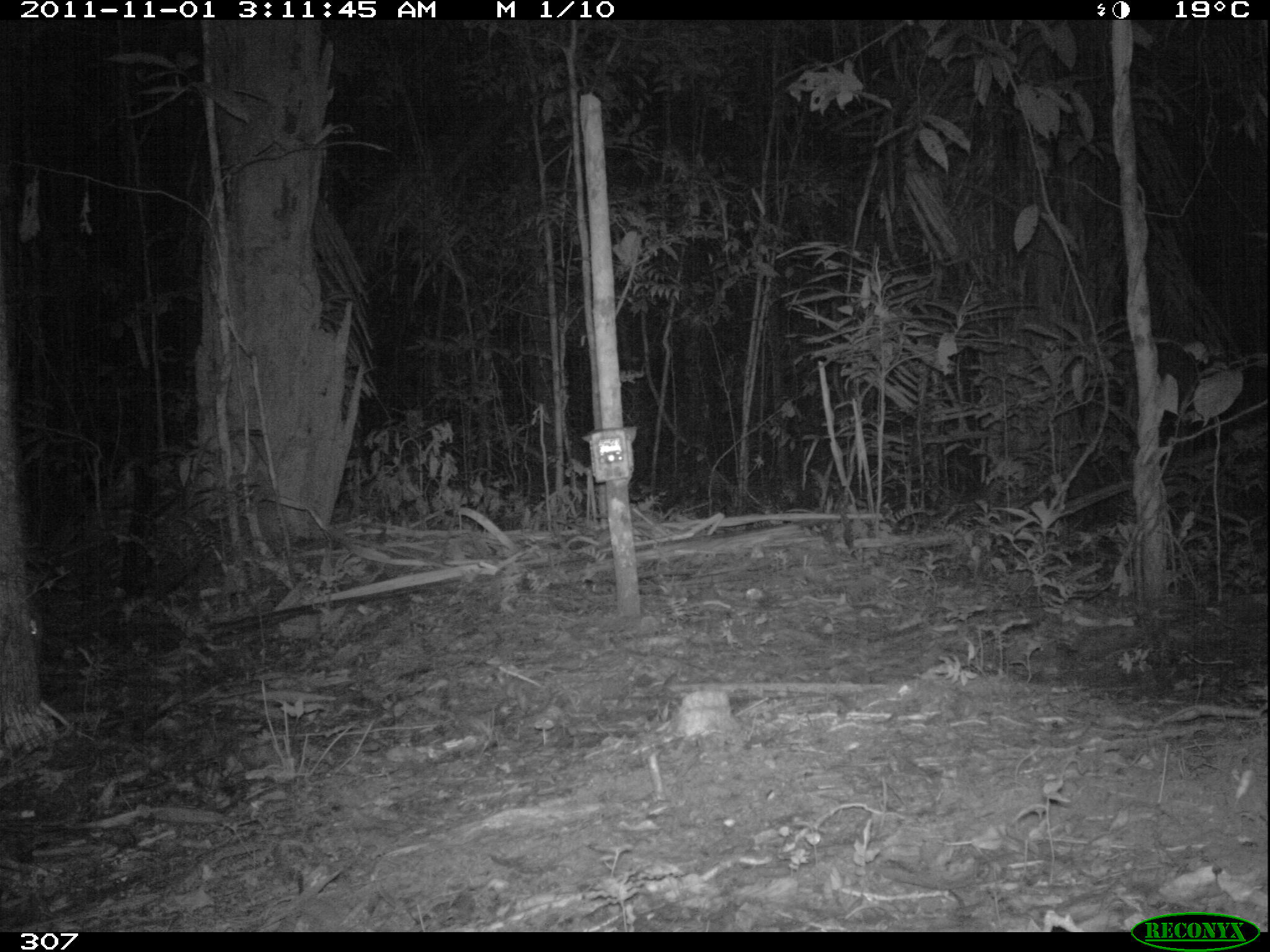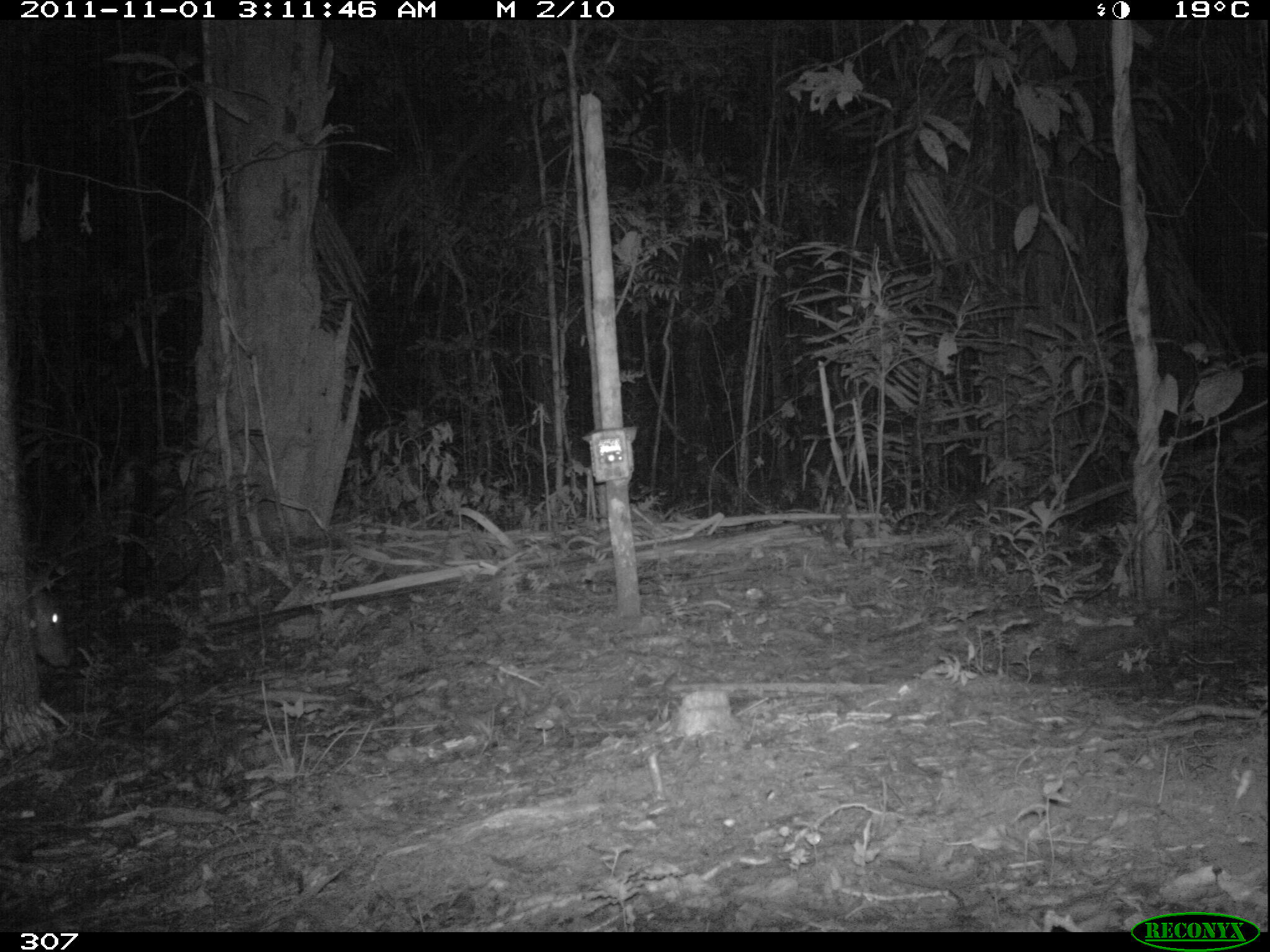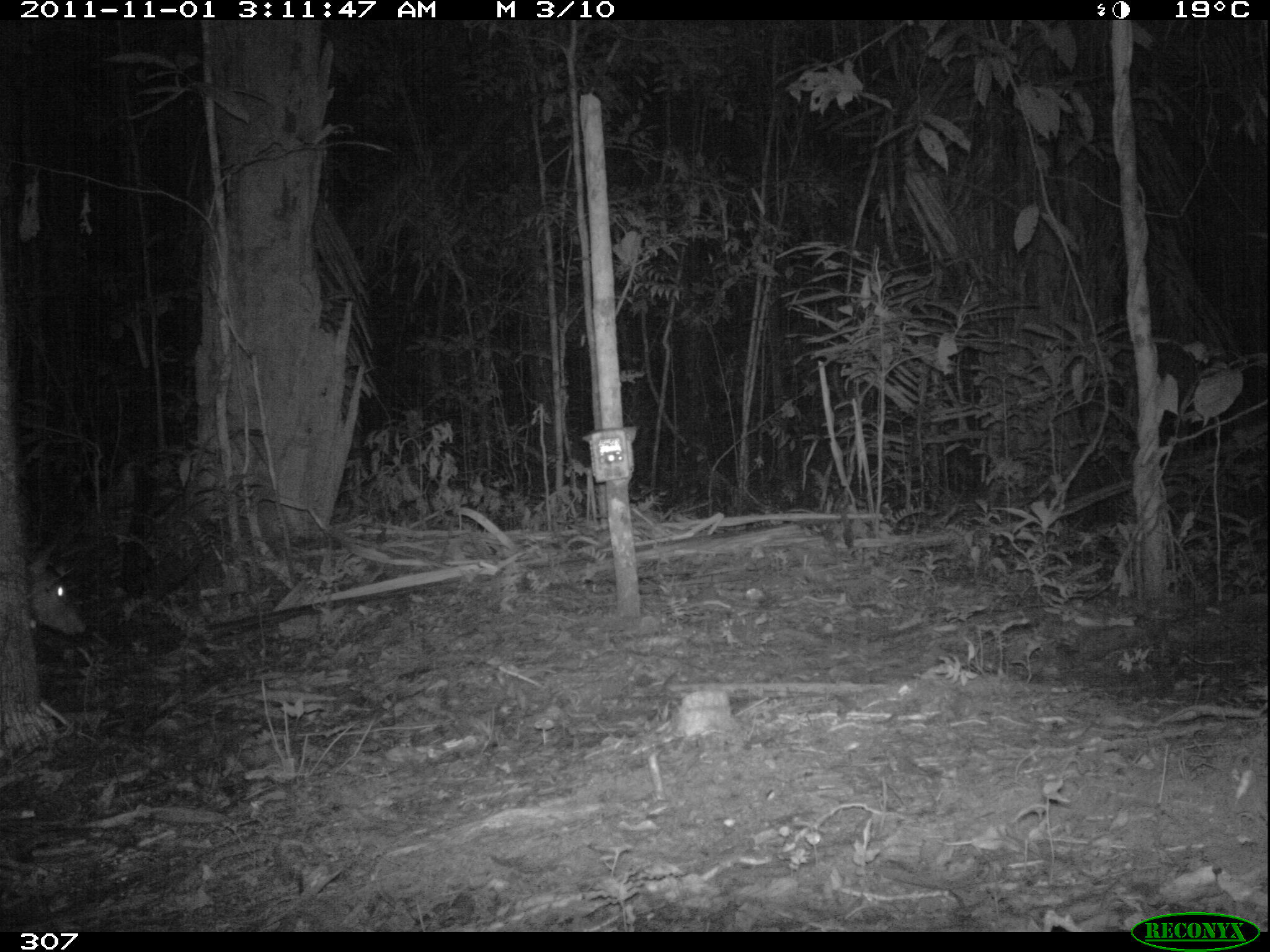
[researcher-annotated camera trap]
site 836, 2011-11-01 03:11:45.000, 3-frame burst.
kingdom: Animalia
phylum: Chordata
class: Mammalia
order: Artiodactyla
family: Cervidae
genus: Mazama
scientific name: Mazama americana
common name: red brocket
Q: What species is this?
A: Mazama americana (red brocket).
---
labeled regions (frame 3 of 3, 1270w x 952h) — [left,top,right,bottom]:
mazama americana: [26,544,87,644]